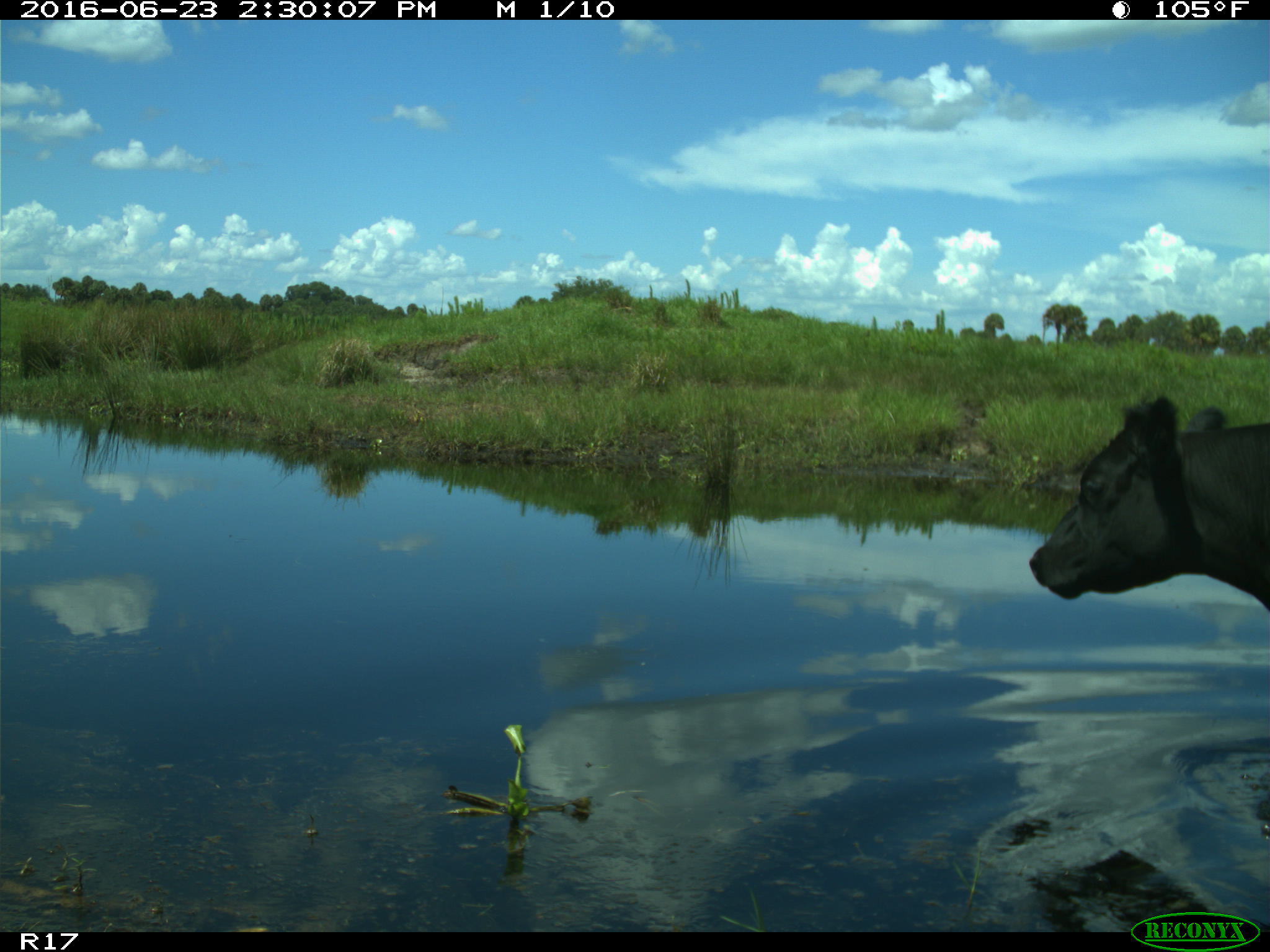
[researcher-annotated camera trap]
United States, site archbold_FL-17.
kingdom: Animalia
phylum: Chordata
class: Mammalia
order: Artiodactyla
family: Bovidae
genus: Bos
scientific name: Bos taurus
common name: domestic cow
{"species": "Bos taurus (domestic cow)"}